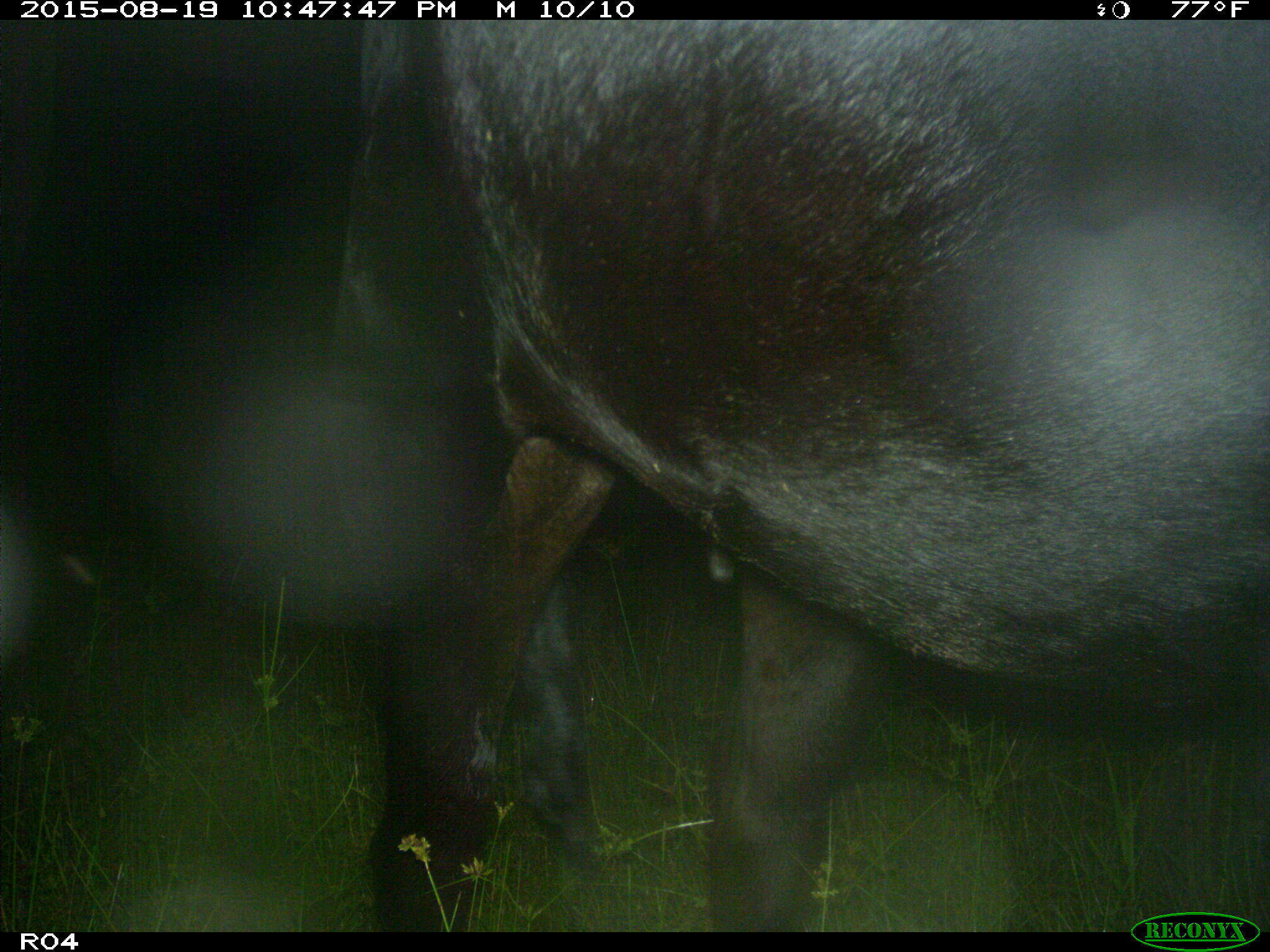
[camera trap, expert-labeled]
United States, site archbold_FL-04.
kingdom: Animalia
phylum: Chordata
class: Mammalia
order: Artiodactyla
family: Bovidae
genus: Bos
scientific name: Bos taurus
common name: domestic cow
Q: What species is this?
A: Bos taurus (domestic cow).